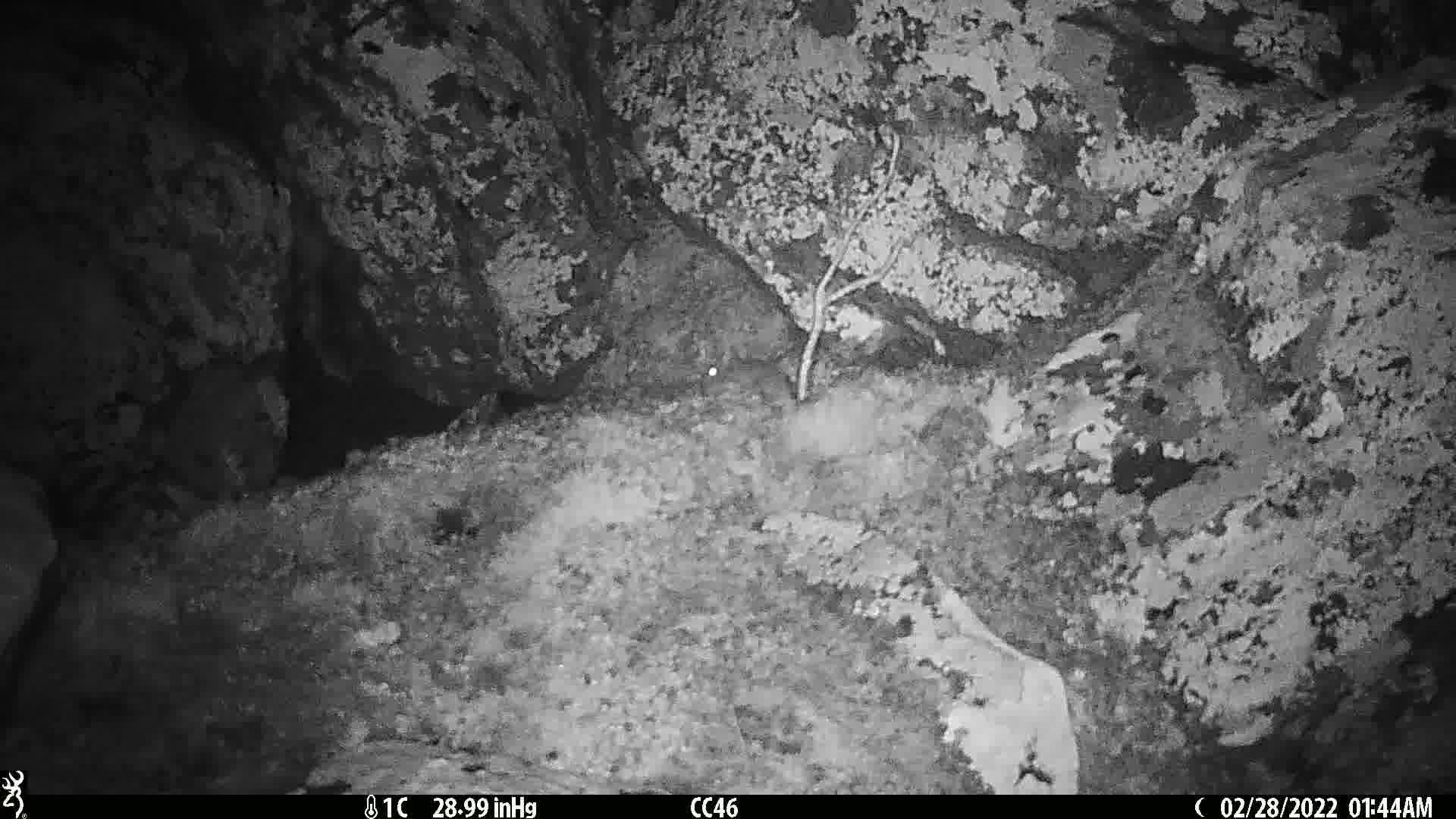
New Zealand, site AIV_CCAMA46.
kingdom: Animalia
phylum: Chordata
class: Mammalia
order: Rodentia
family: Muridae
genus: Mus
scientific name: Mus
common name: mouse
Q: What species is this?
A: Mouse (Mus).